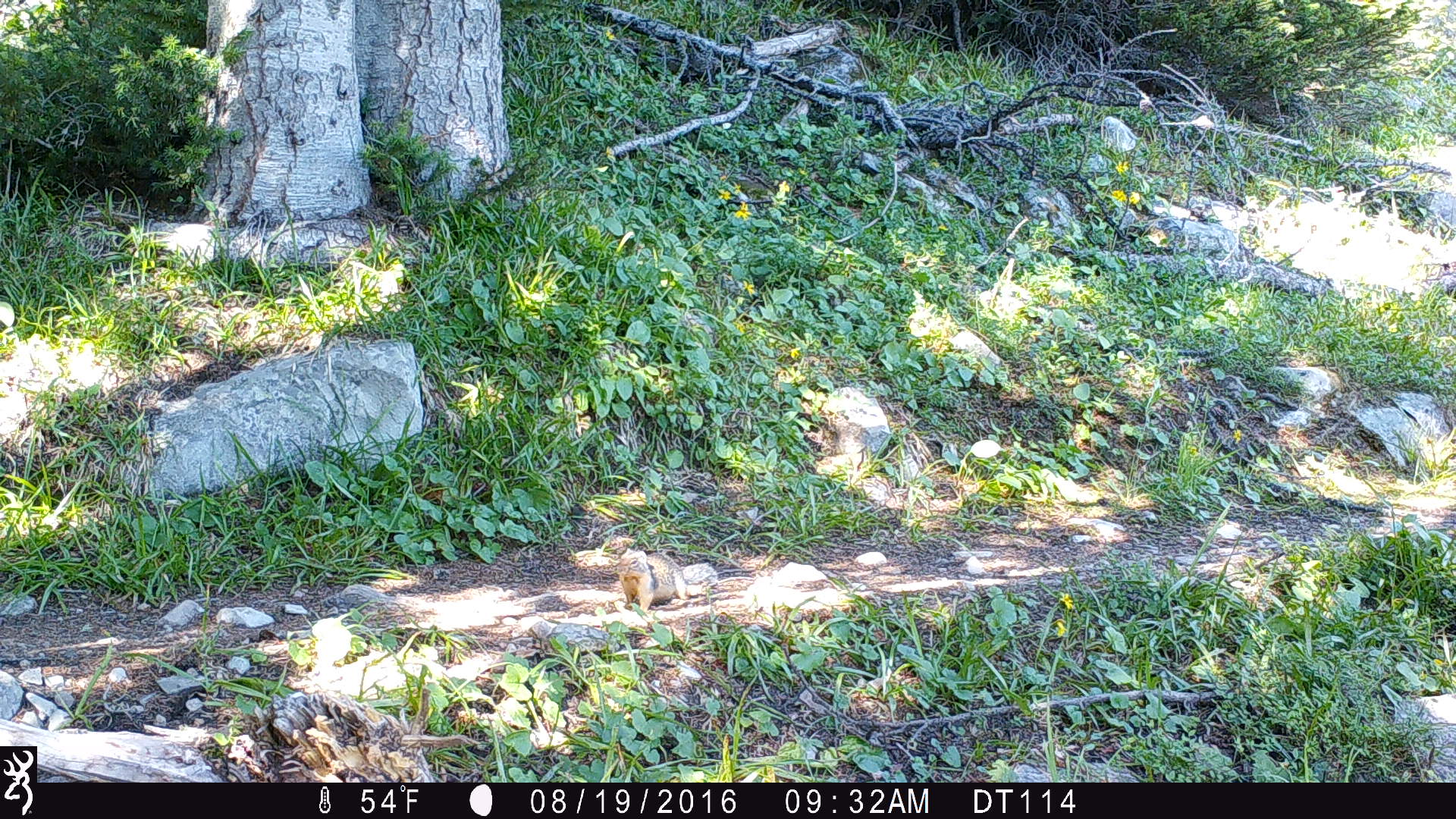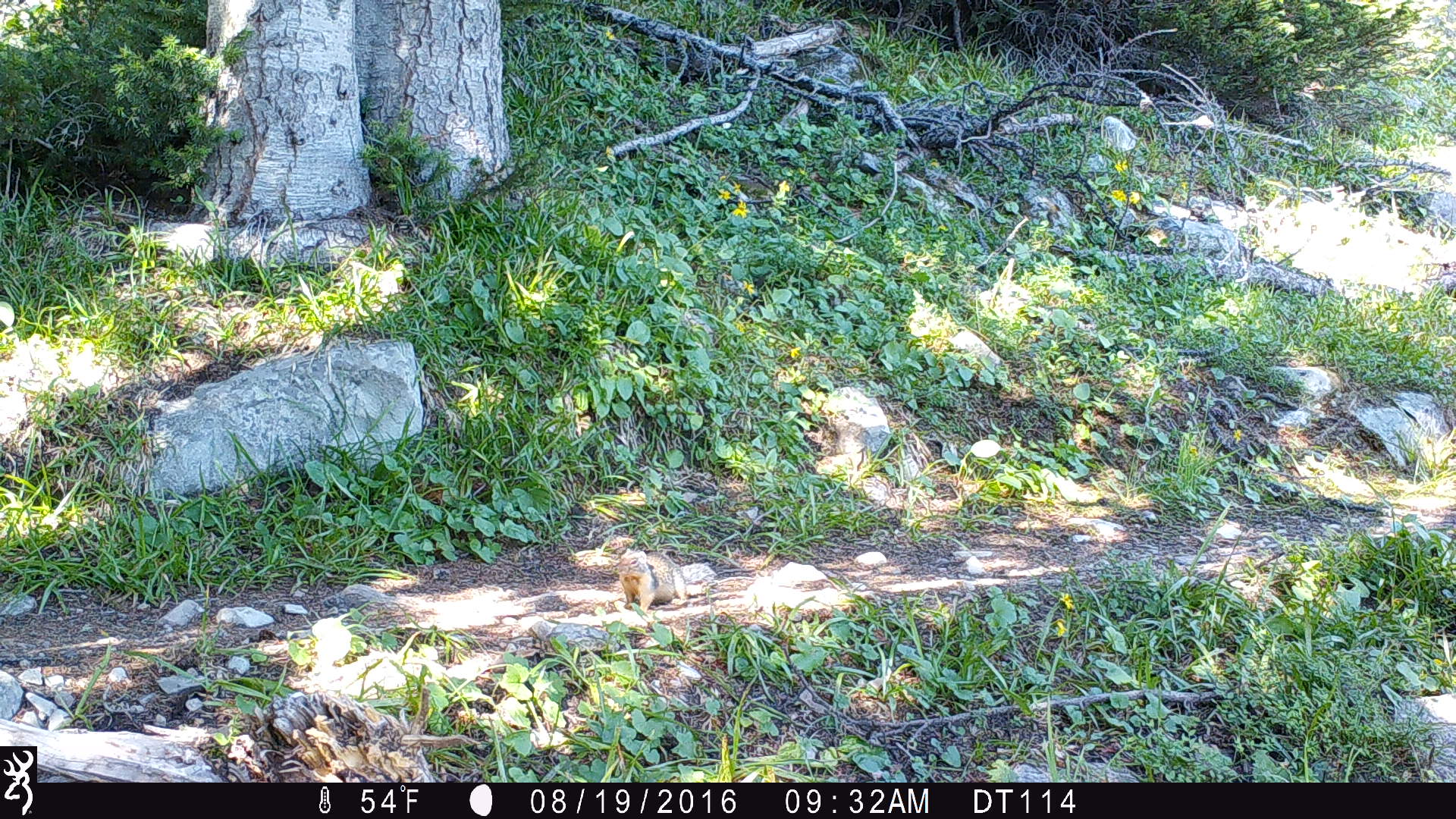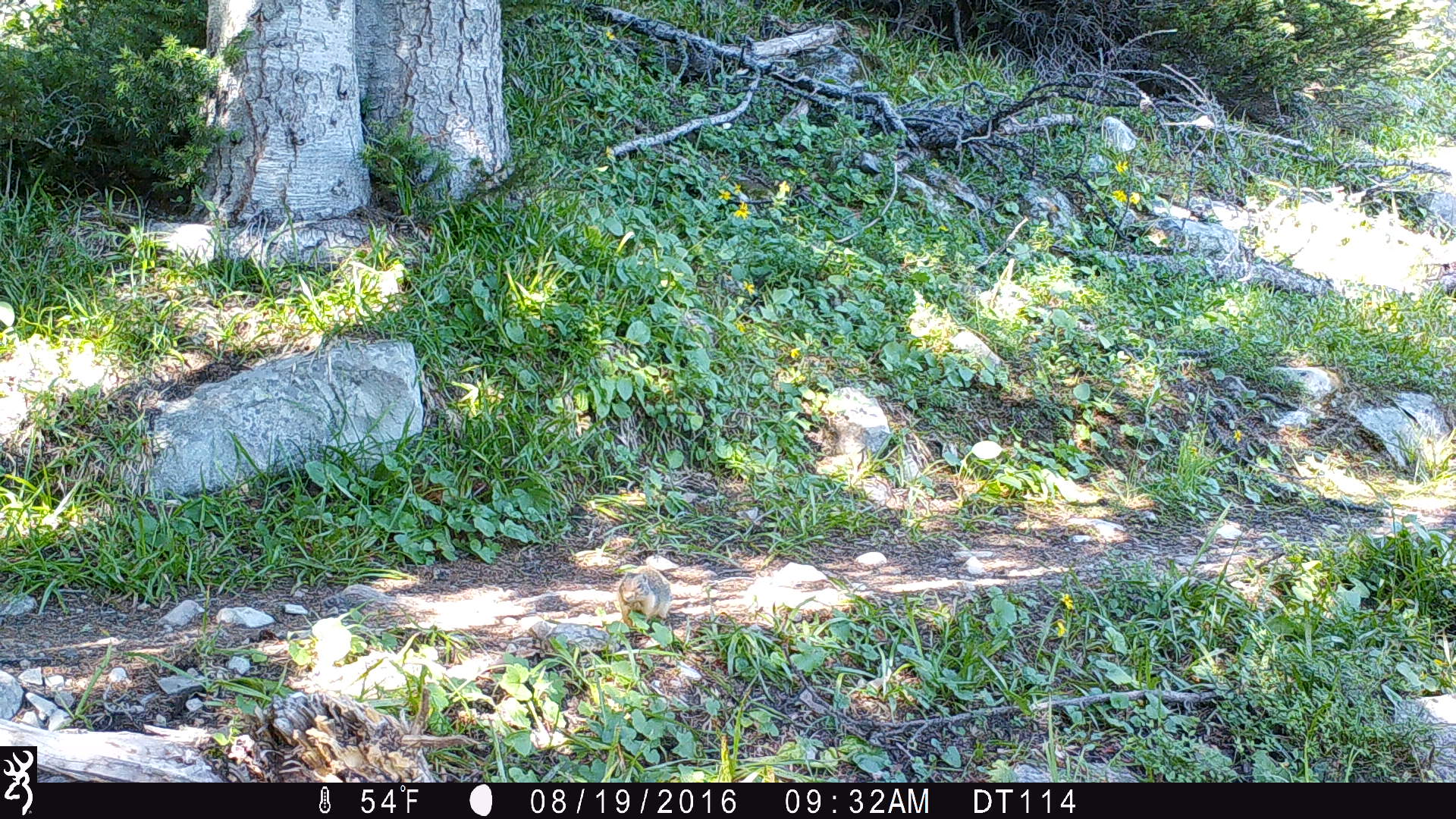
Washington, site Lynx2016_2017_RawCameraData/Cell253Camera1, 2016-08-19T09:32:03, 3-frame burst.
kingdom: Animalia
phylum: Chordata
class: Mammalia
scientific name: Mammalia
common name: small mammal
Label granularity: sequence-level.